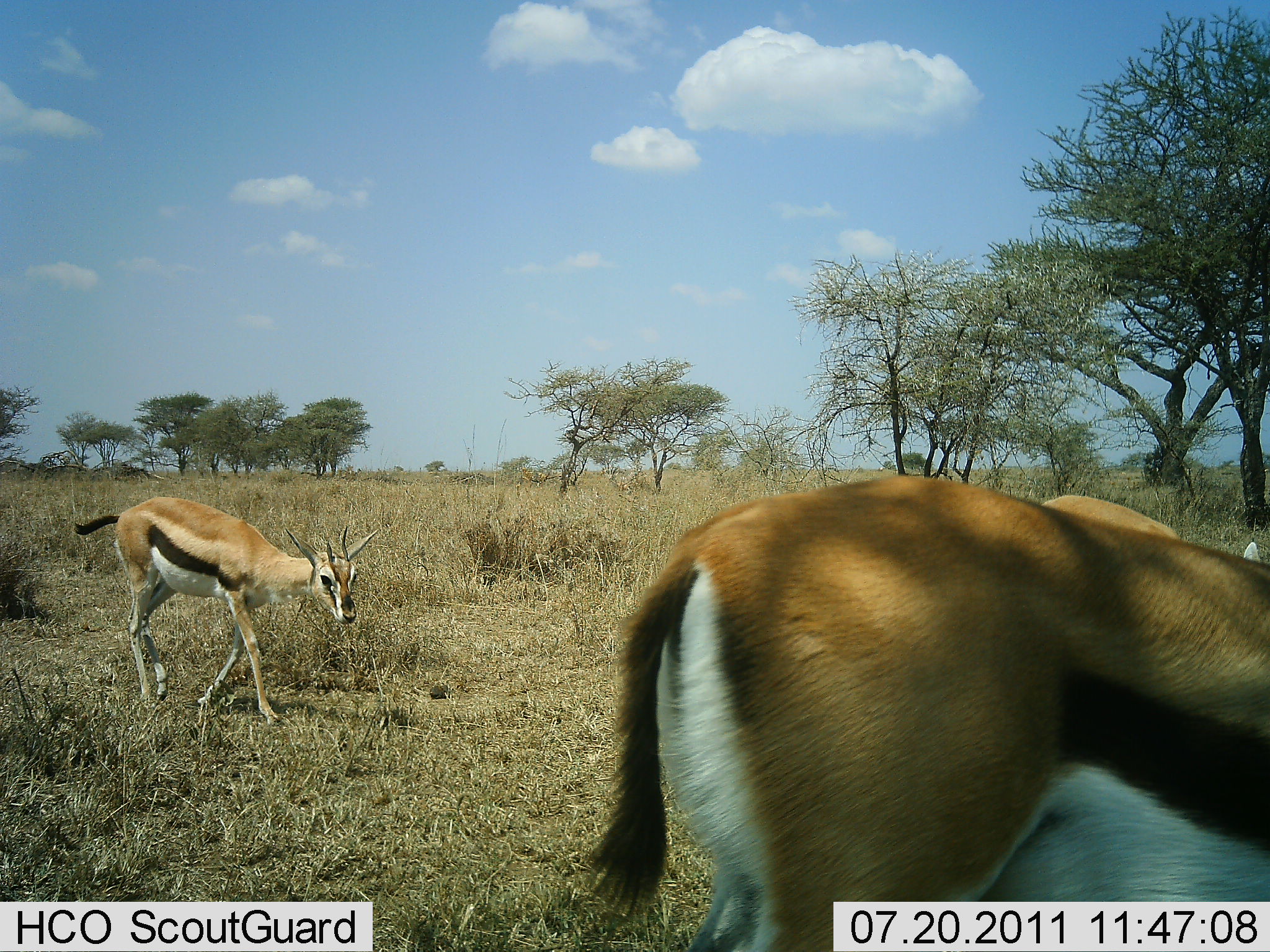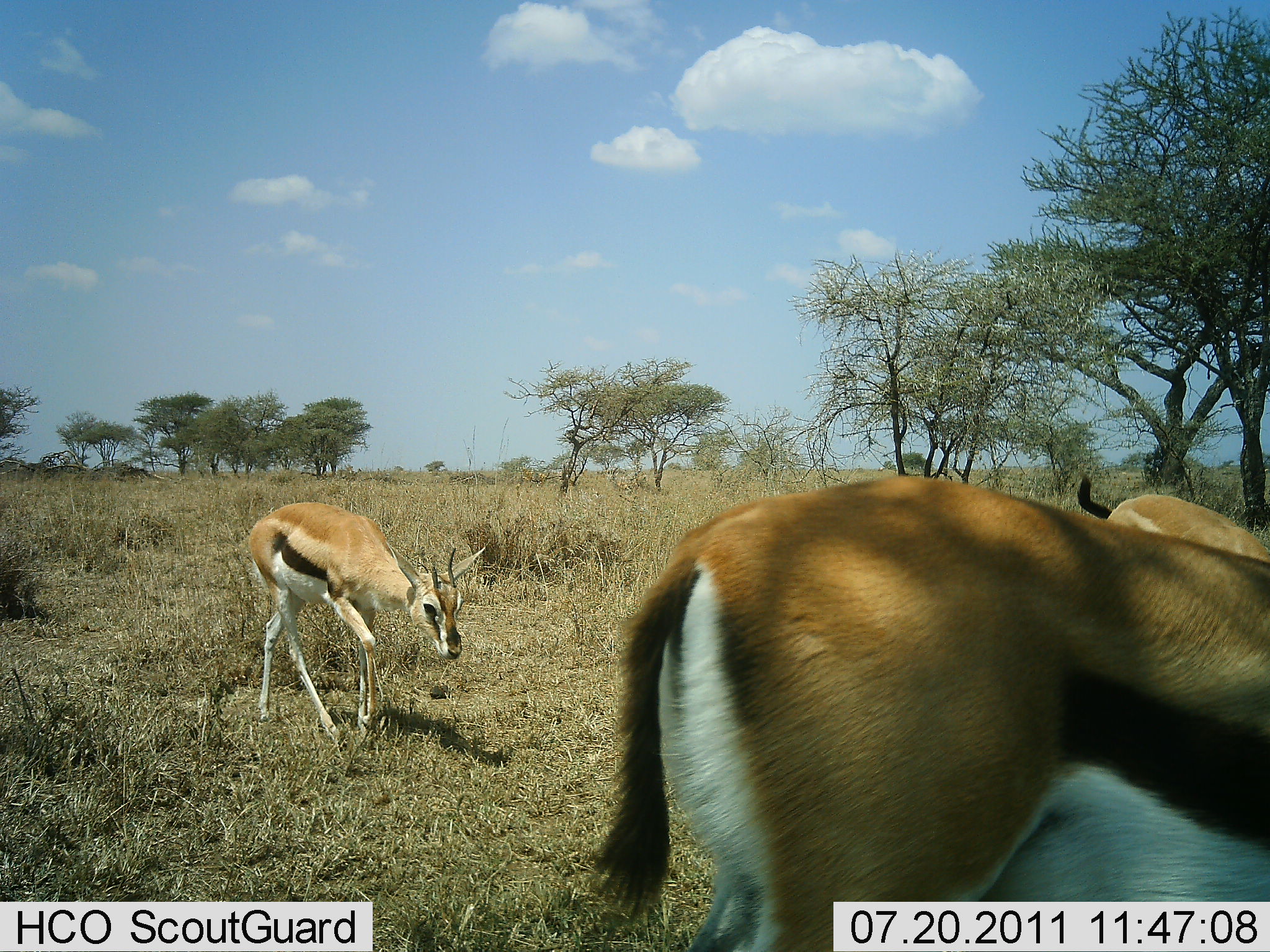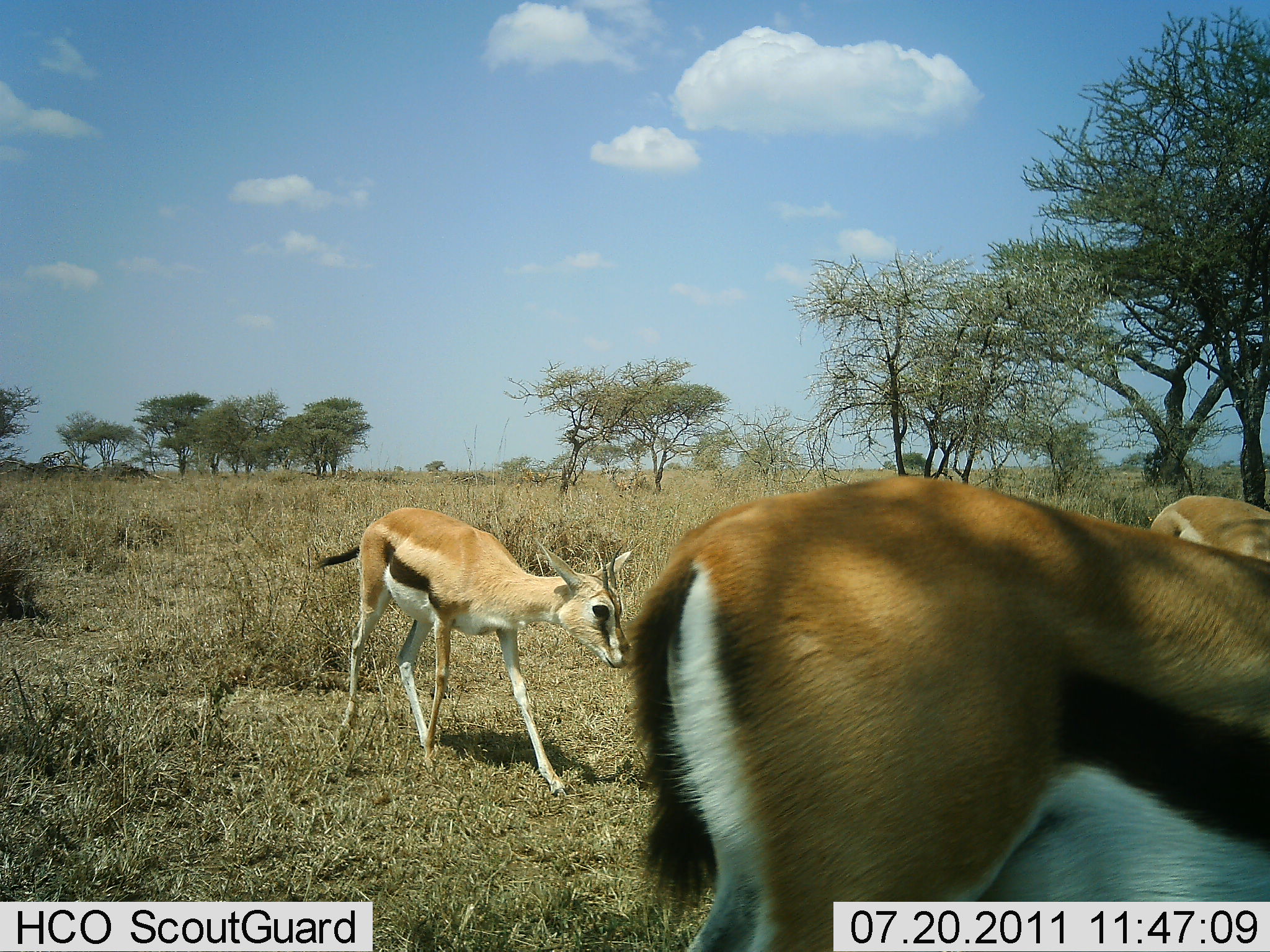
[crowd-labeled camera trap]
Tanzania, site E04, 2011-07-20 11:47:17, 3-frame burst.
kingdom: Animalia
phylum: Chordata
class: Mammalia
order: Artiodactyla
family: Bovidae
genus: Eudorcas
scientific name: Eudorcas thomsonii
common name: thomson's gazelle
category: gazellethomsons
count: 3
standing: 40%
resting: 0%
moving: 90%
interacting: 0%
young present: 10%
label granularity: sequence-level